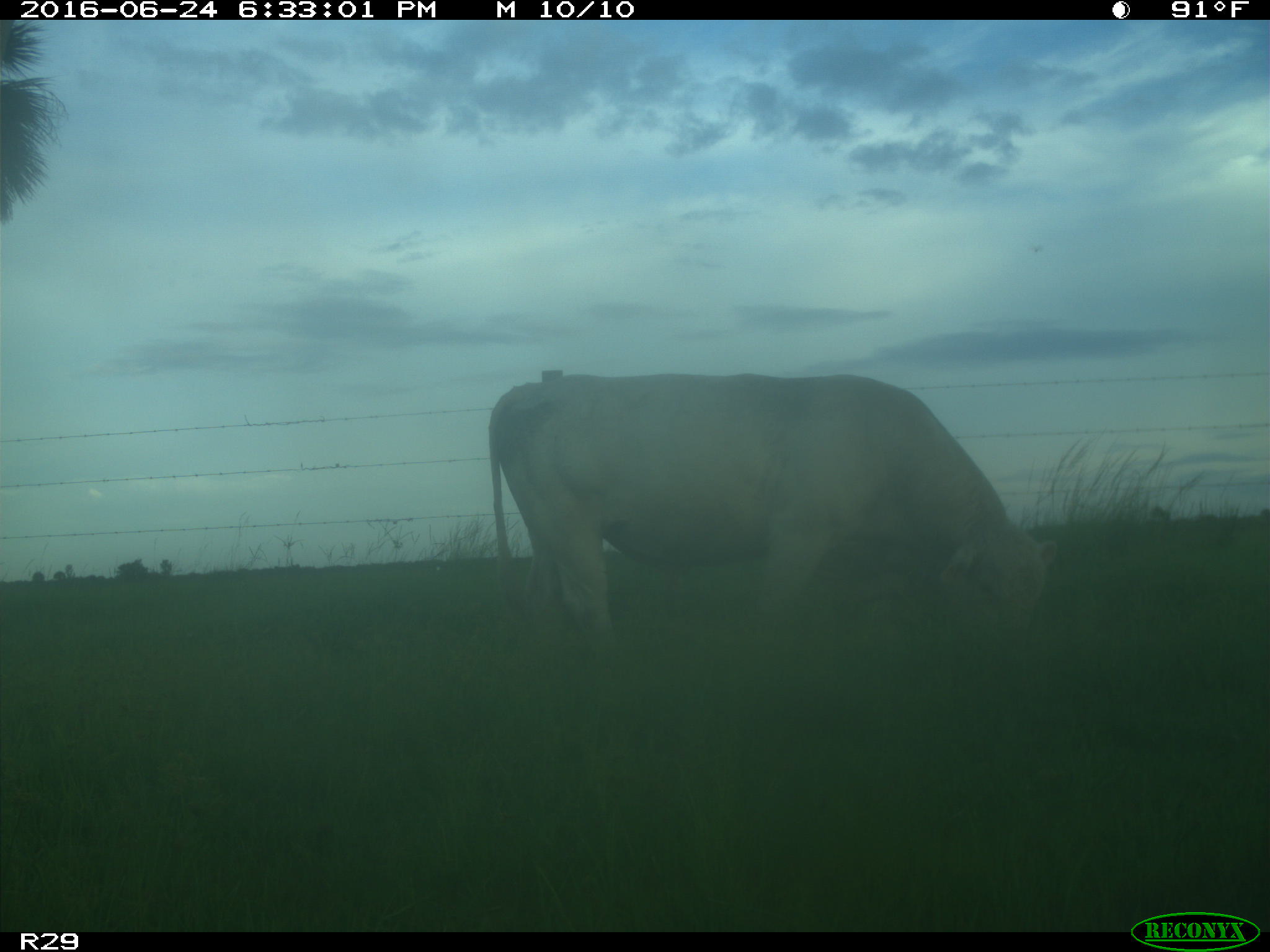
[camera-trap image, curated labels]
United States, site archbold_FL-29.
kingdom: Animalia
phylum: Chordata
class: Mammalia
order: Artiodactyla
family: Bovidae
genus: Bos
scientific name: Bos taurus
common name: domestic cow